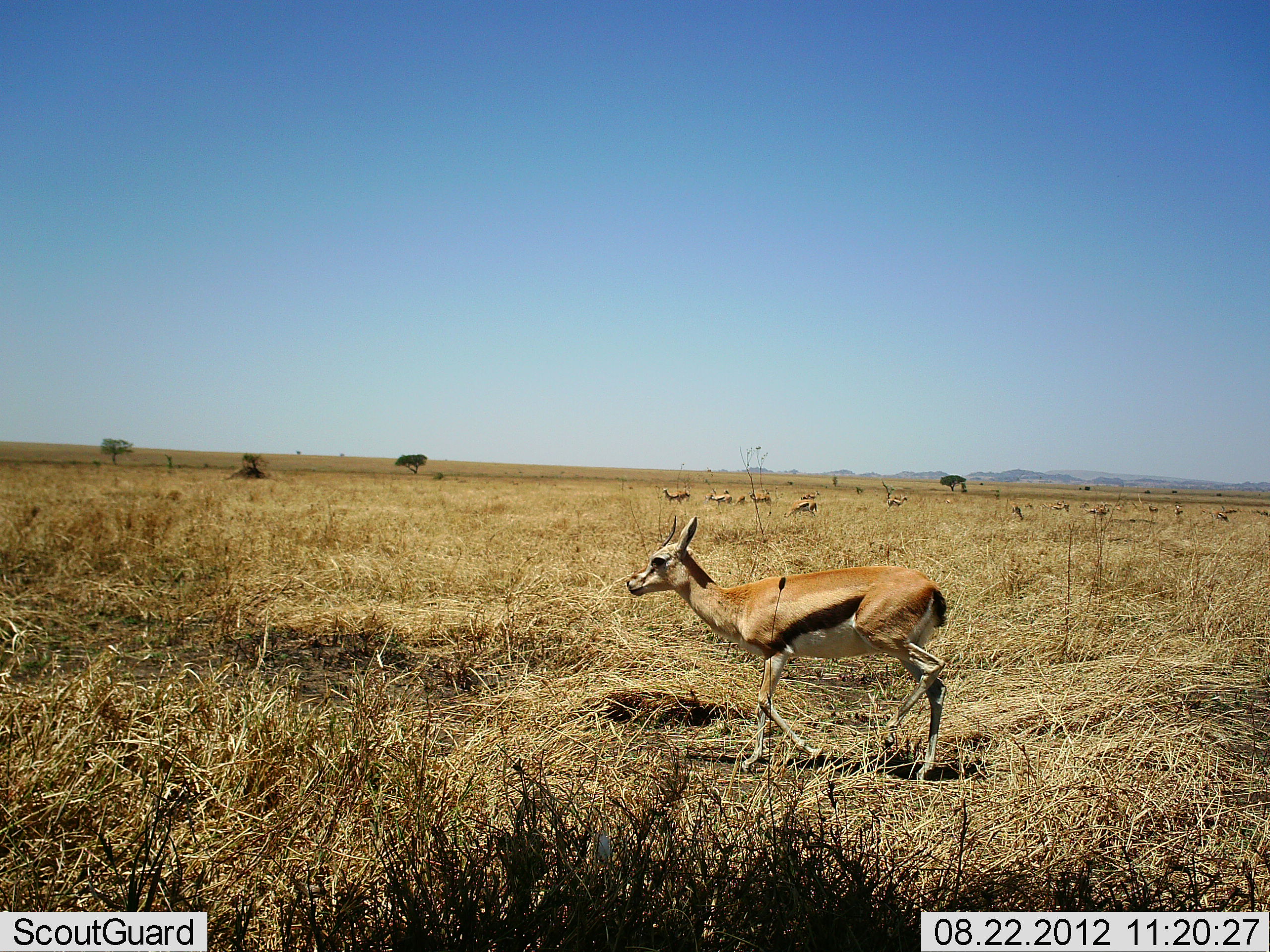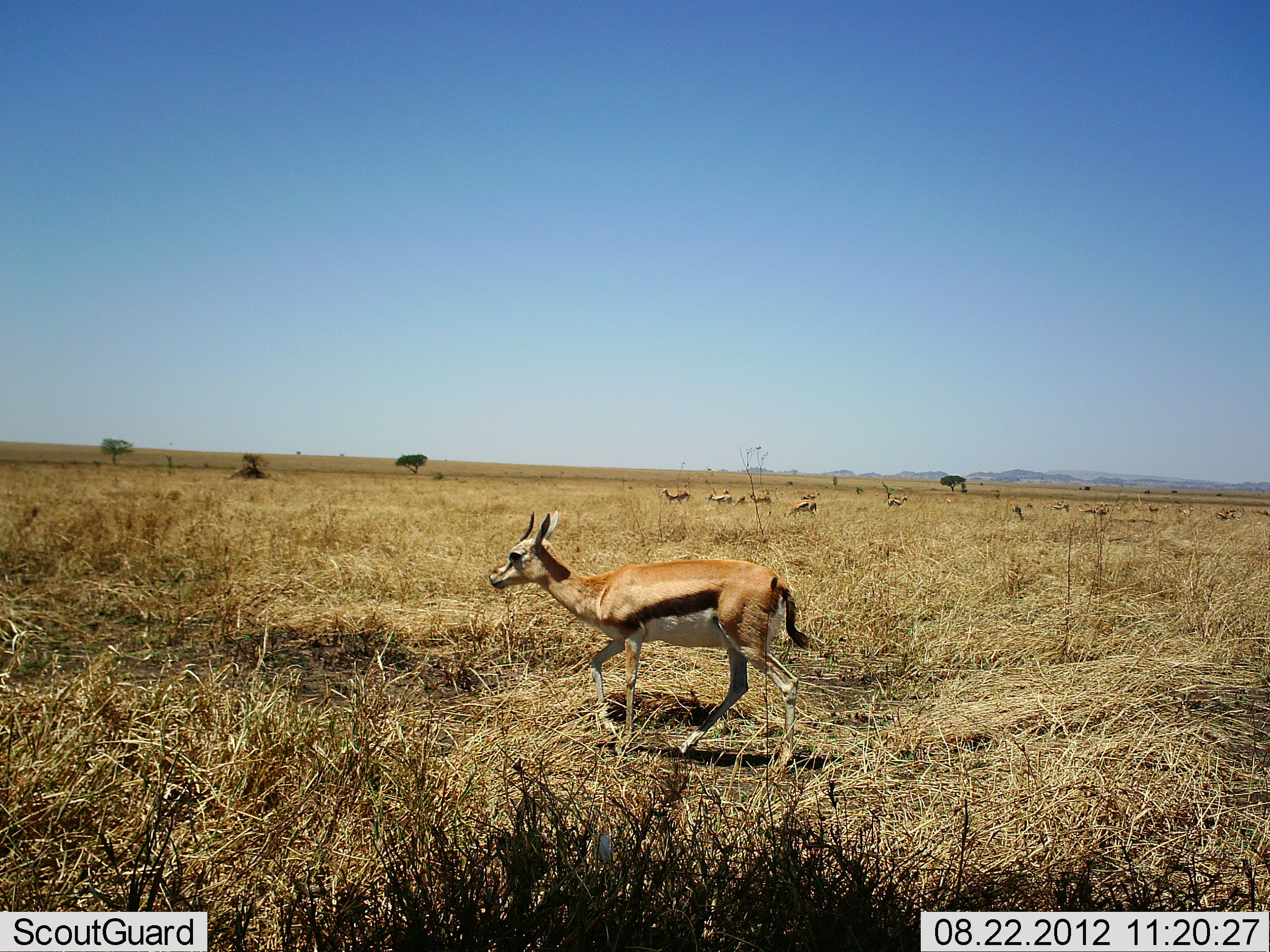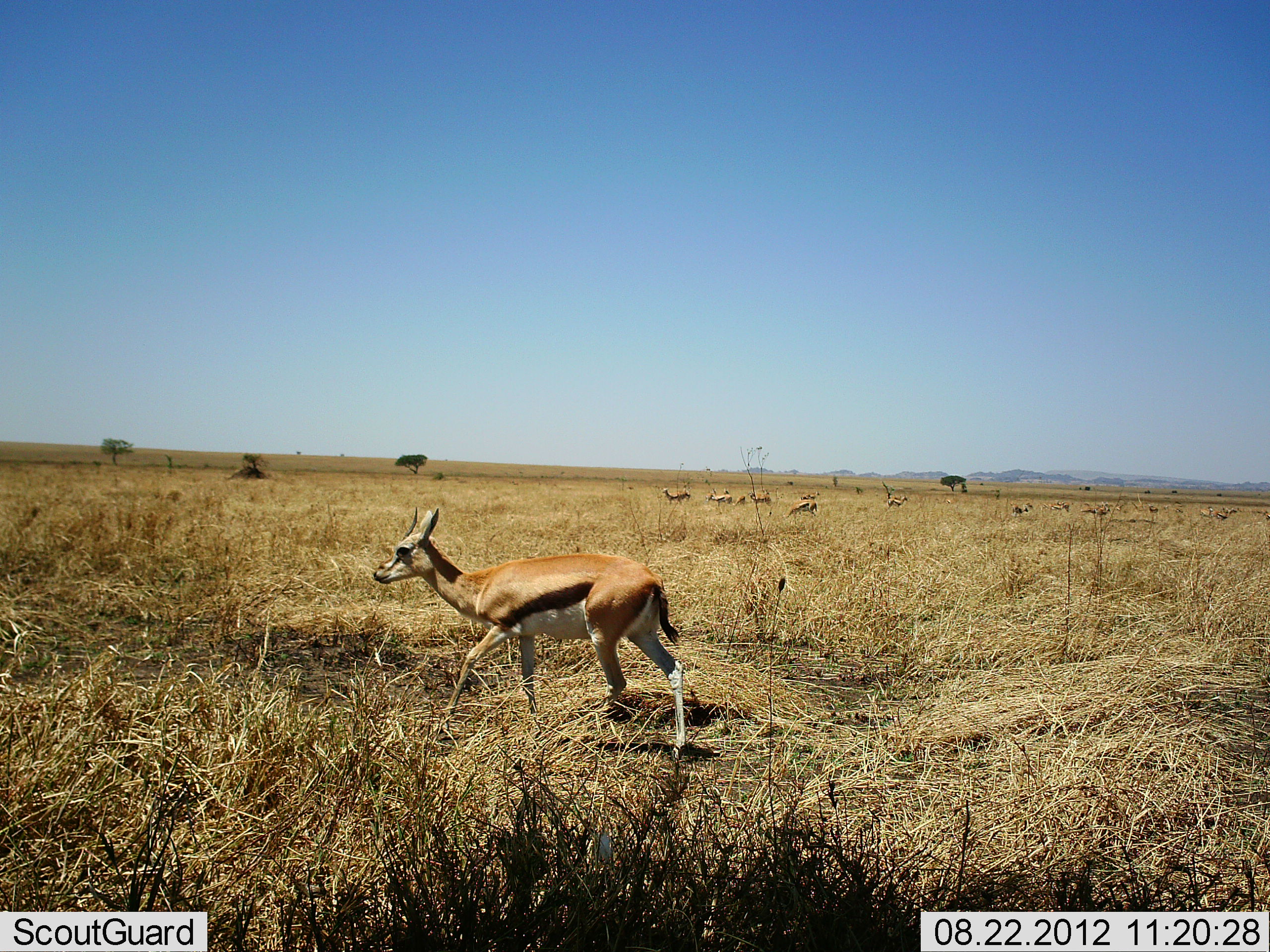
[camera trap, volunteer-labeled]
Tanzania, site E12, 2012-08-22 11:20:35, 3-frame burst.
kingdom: Animalia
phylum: Chordata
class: Mammalia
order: Artiodactyla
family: Bovidae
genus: Eudorcas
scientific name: Eudorcas thomsonii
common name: thomson's gazelle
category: gazellethomsons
Gazellethomsons (thomson's gazelle) (Eudorcas thomsonii), count 6. Behavior (volunteer vote fractions): standing 20%, resting 0%, moving 100%, interacting 0%. Young present (vote fraction): 0%. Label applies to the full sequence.